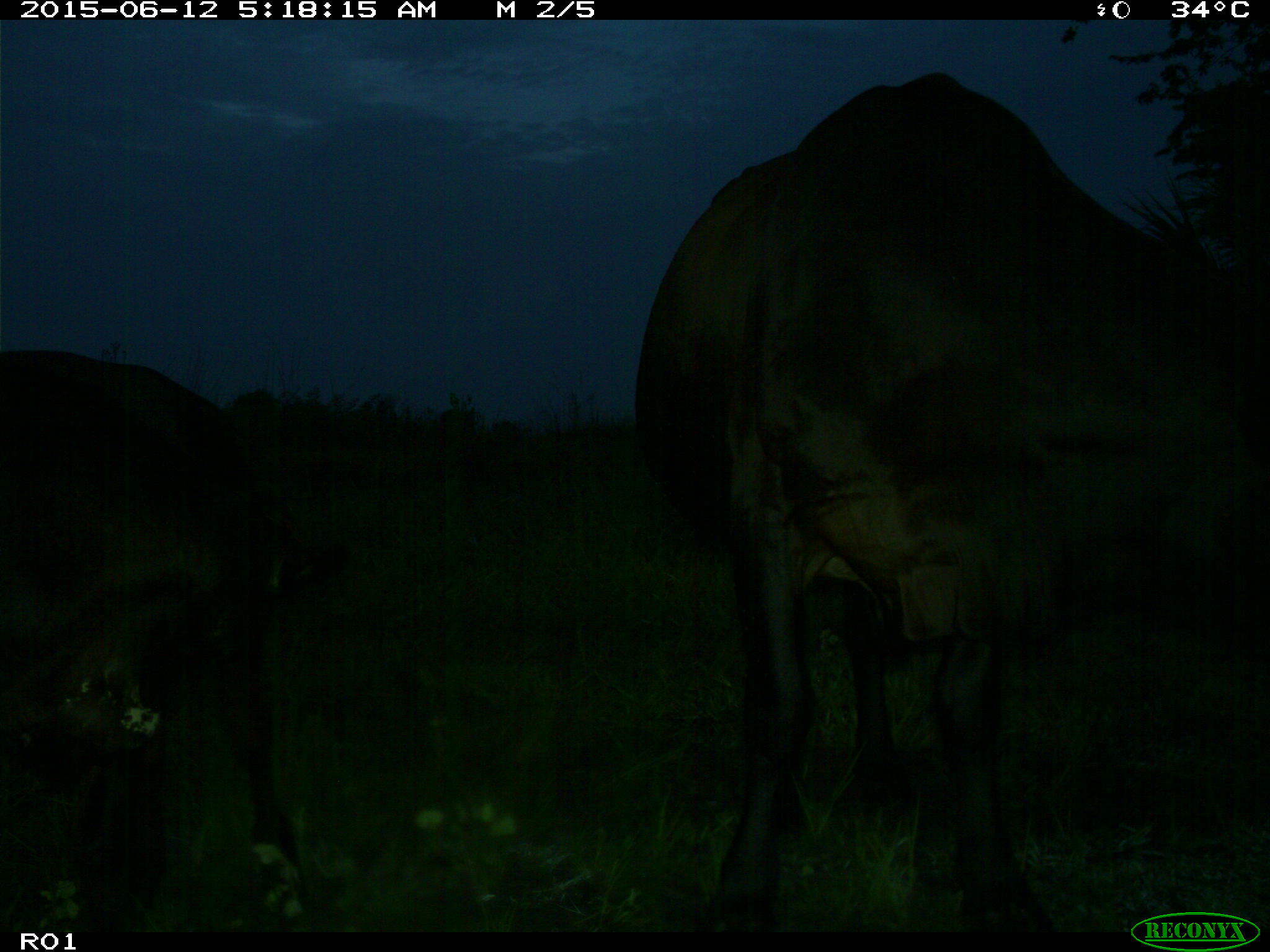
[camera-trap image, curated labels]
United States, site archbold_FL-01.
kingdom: Animalia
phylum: Chordata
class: Mammalia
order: Artiodactyla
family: Bovidae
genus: Bos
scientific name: Bos taurus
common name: domestic cow